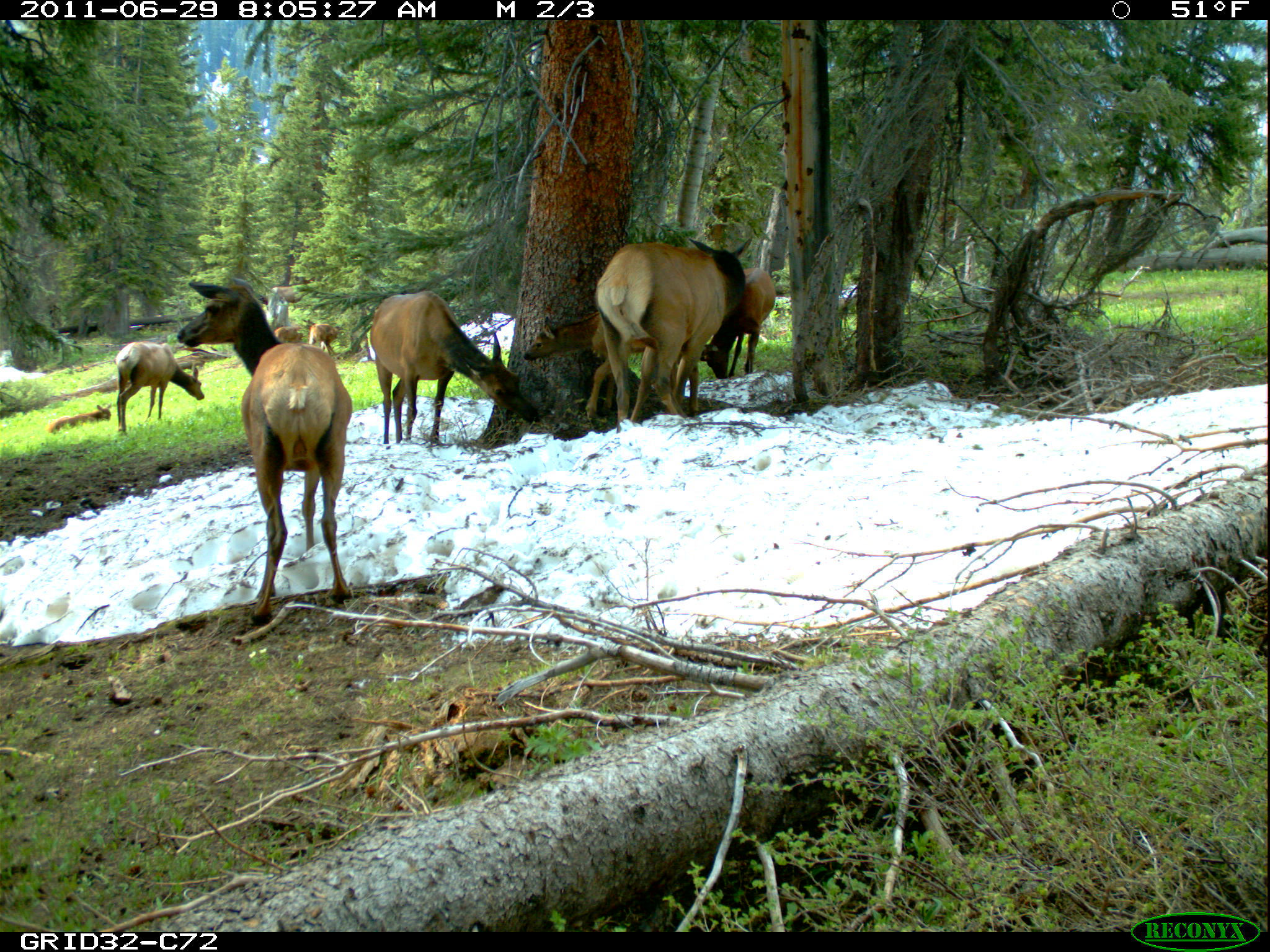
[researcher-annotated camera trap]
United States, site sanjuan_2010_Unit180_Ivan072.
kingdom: Animalia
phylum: Chordata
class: Mammalia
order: Artiodactyla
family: Cervidae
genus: Cervus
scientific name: Cervus elaphus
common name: red deer